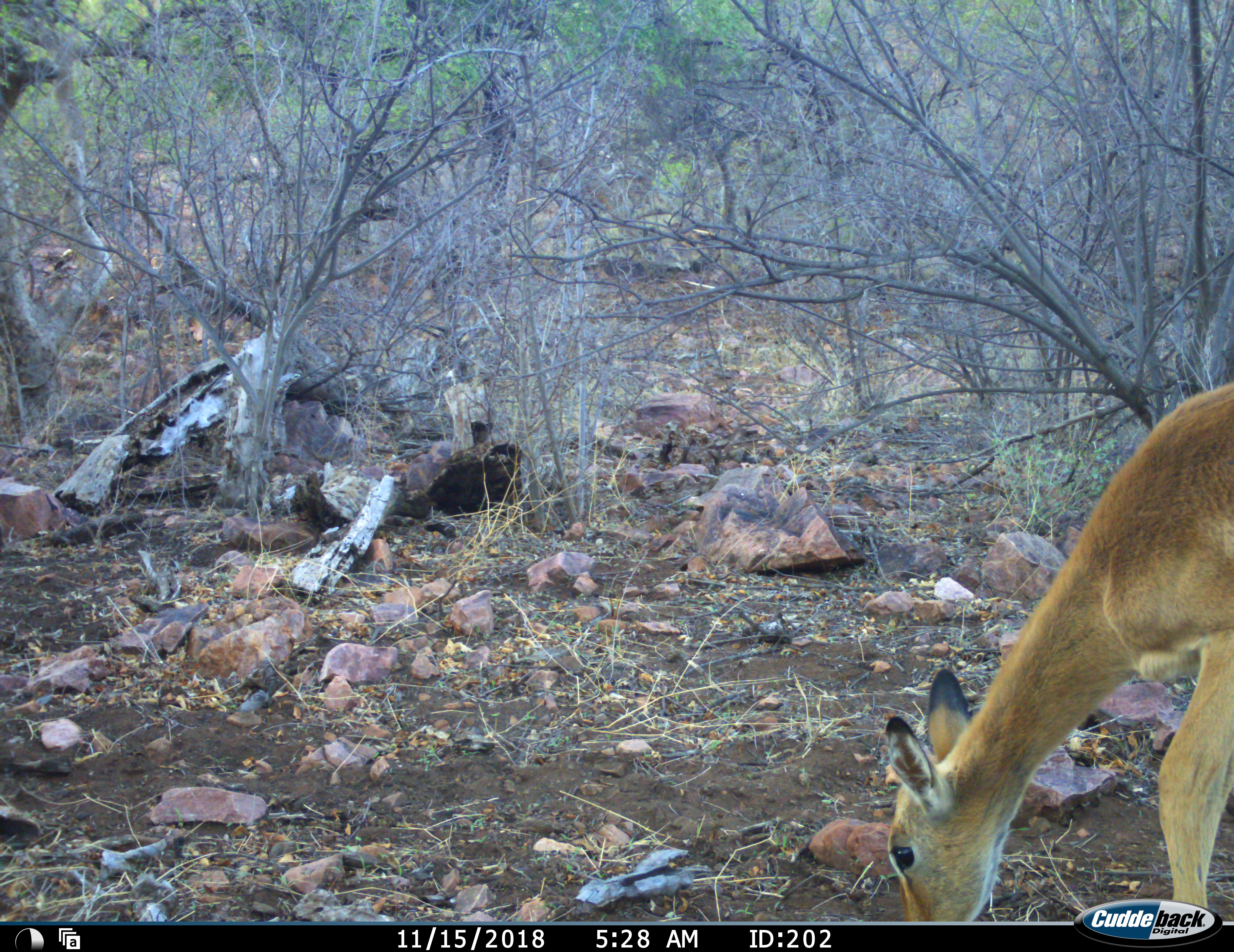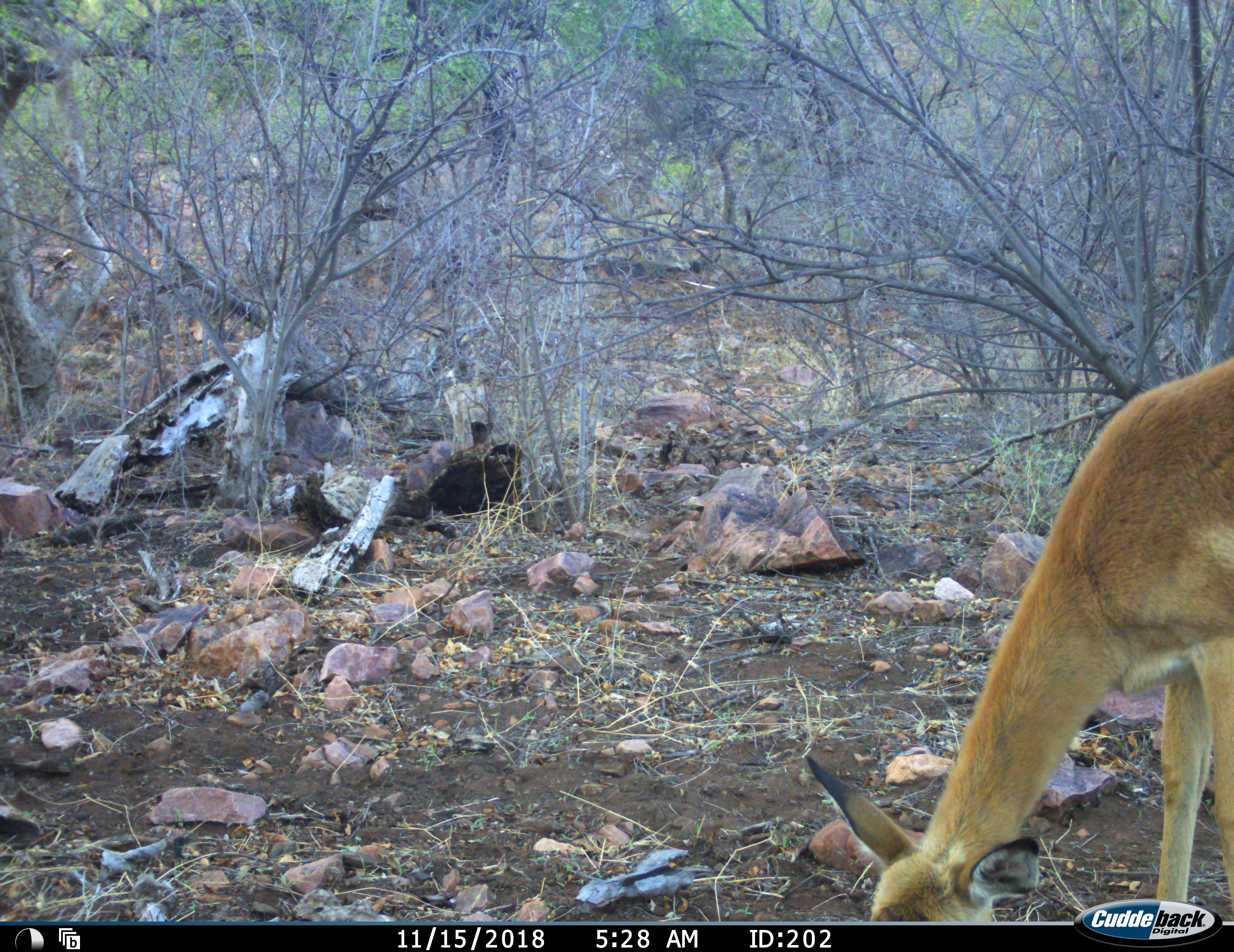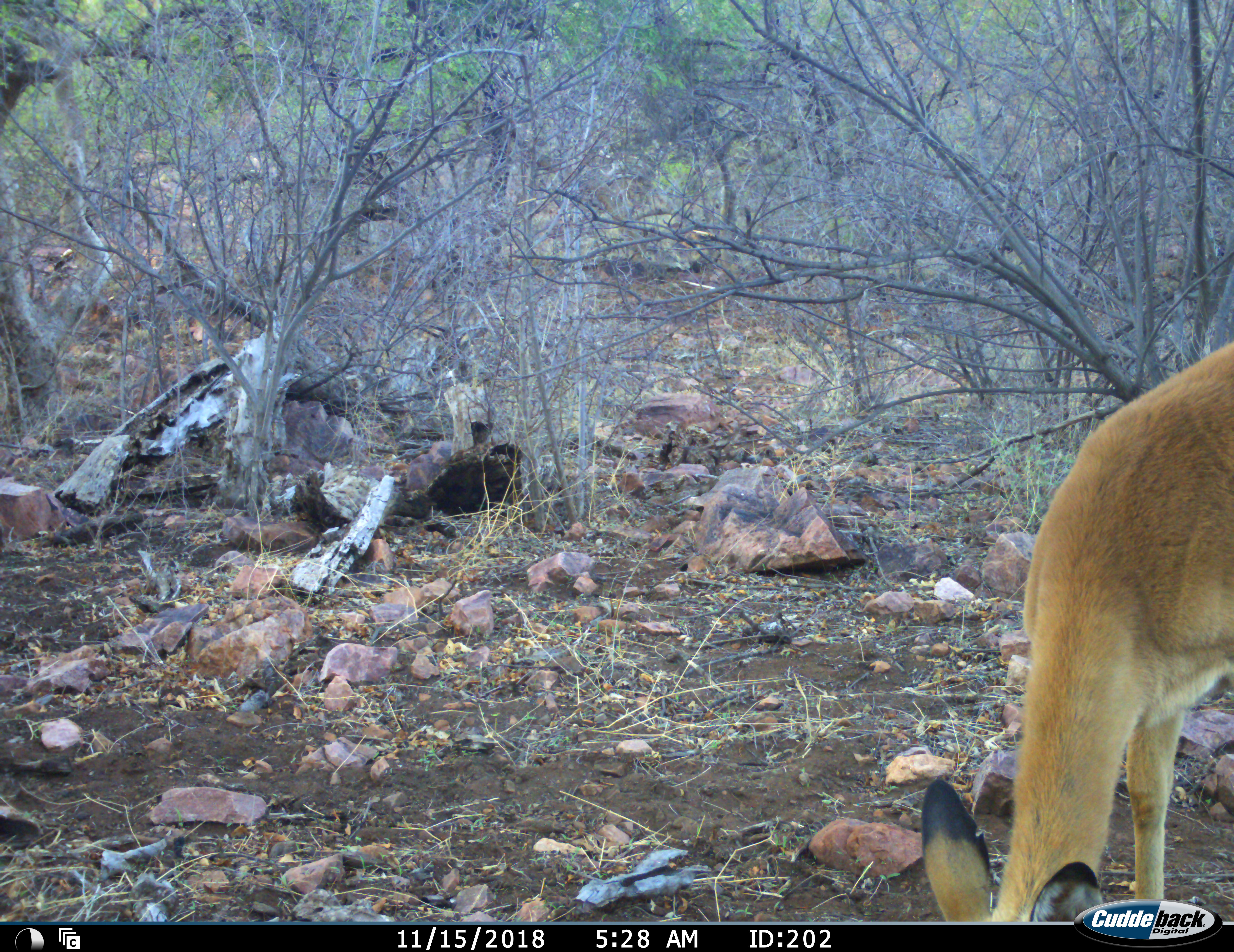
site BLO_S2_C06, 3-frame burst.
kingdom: Animalia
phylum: Chordata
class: Mammalia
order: Artiodactyla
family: Bovidae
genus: Aepyceros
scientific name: Aepyceros melampus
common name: impala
Impala (Aepyceros melampus), count 1. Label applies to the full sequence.